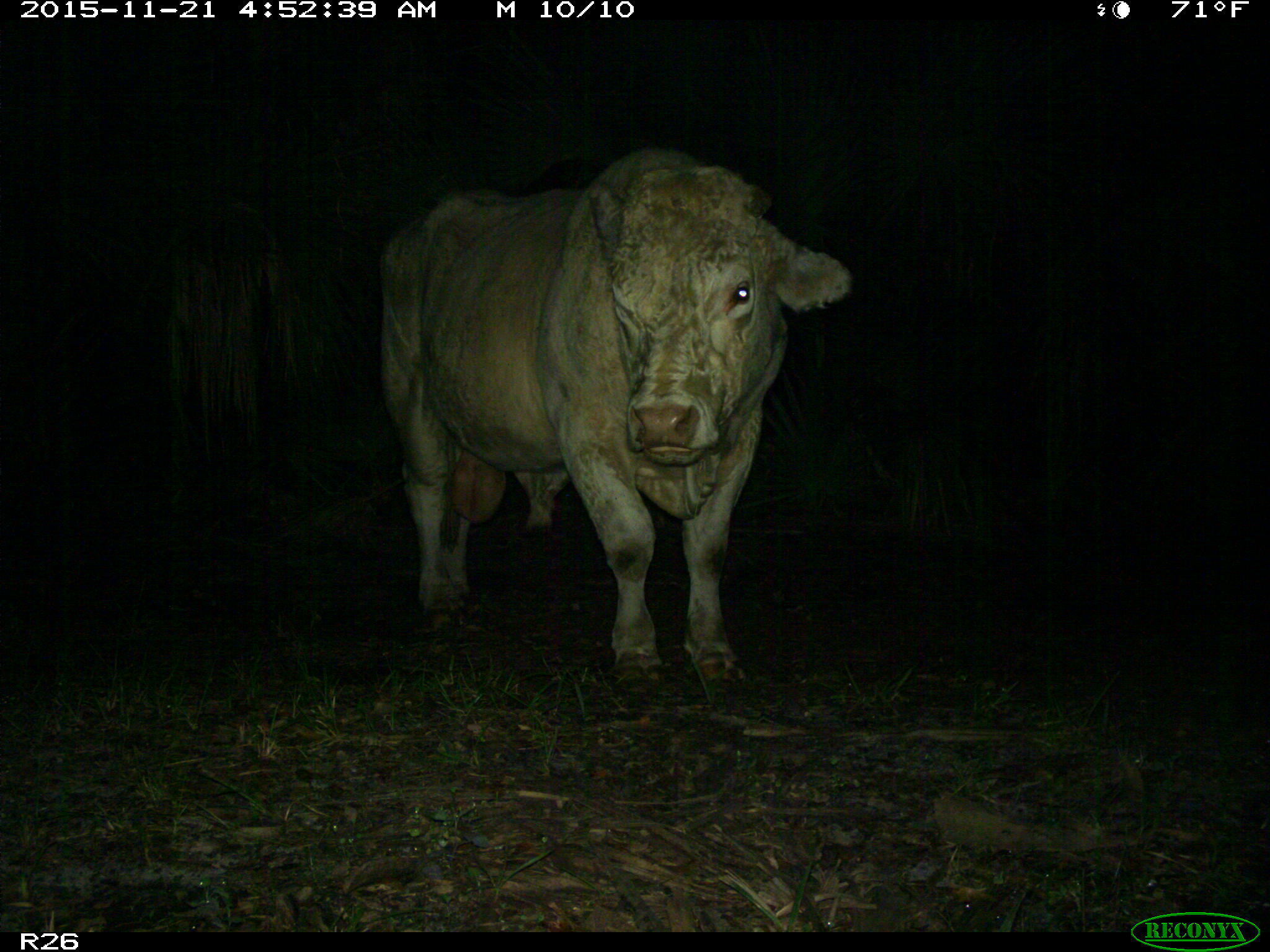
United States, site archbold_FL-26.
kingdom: Animalia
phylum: Chordata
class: Mammalia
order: Artiodactyla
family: Bovidae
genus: Bos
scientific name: Bos taurus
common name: domestic cow